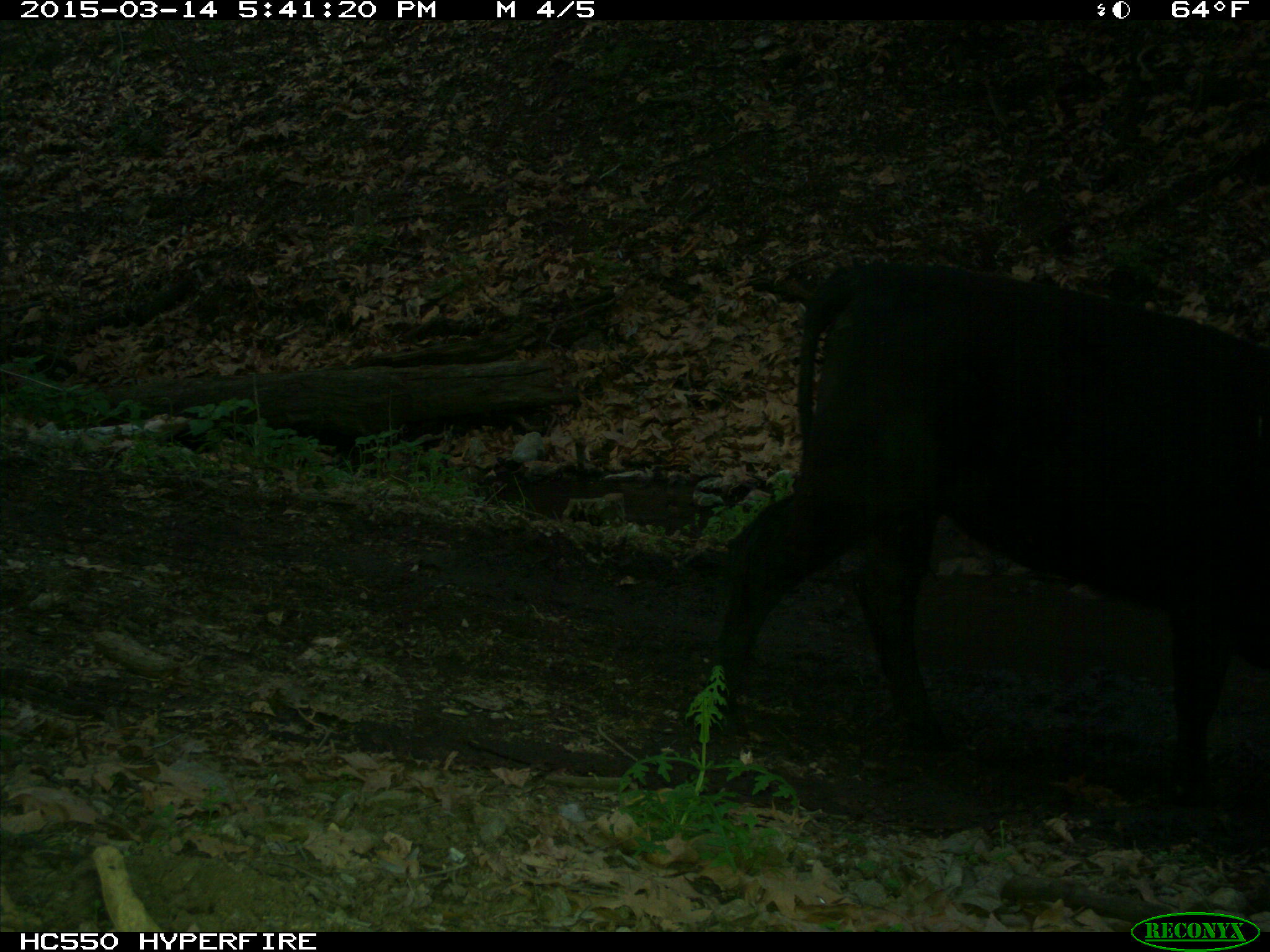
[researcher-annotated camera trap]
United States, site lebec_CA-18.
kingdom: Animalia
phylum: Chordata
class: Mammalia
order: Artiodactyla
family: Bovidae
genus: Bos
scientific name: Bos taurus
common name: domestic cow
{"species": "Bos taurus (domestic cow)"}